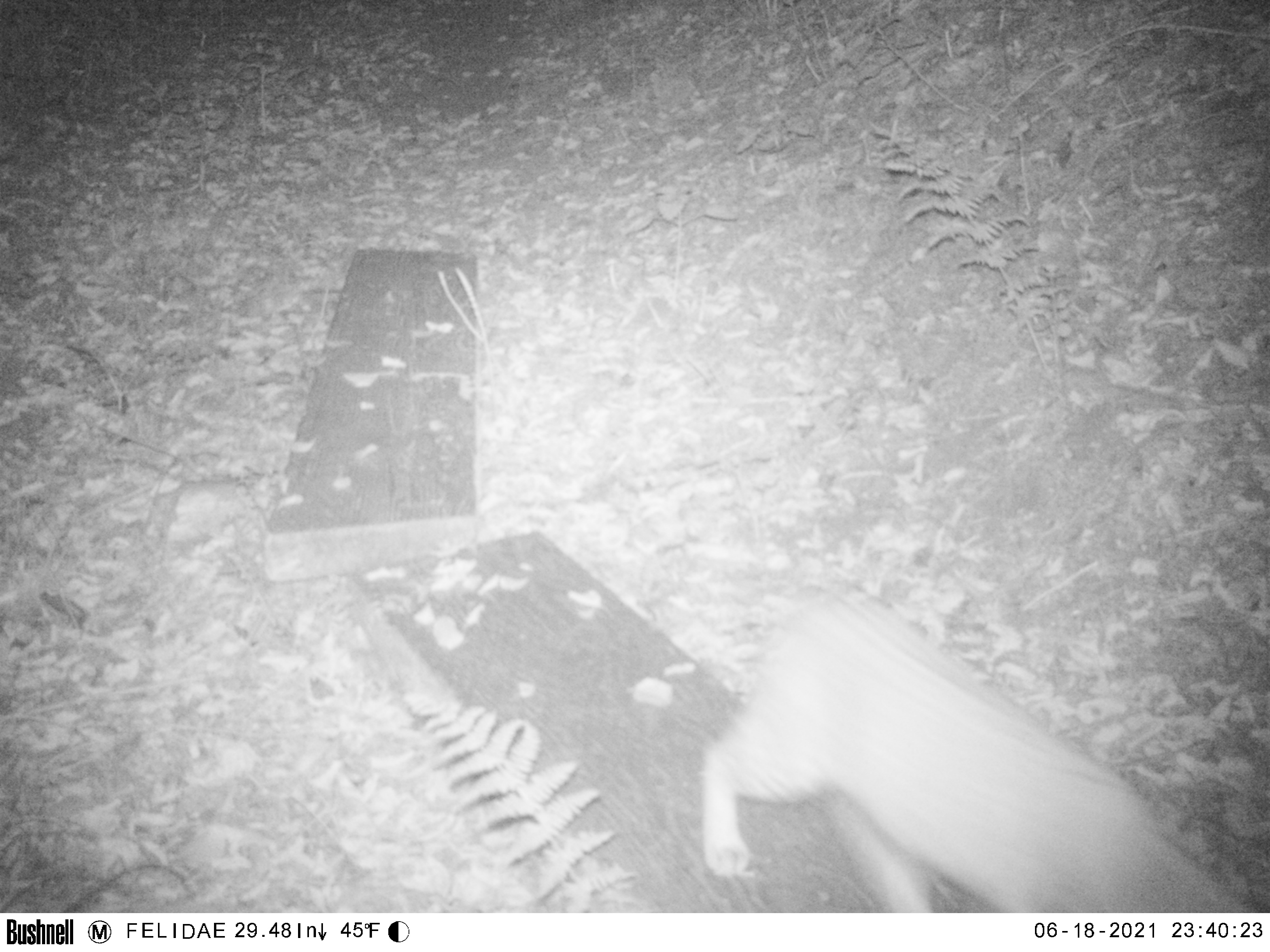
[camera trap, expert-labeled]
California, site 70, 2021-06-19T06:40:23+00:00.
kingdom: Animalia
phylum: Chordata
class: Mammalia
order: Carnivora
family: Felidae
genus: Lynx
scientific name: Lynx rufus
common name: bobcat